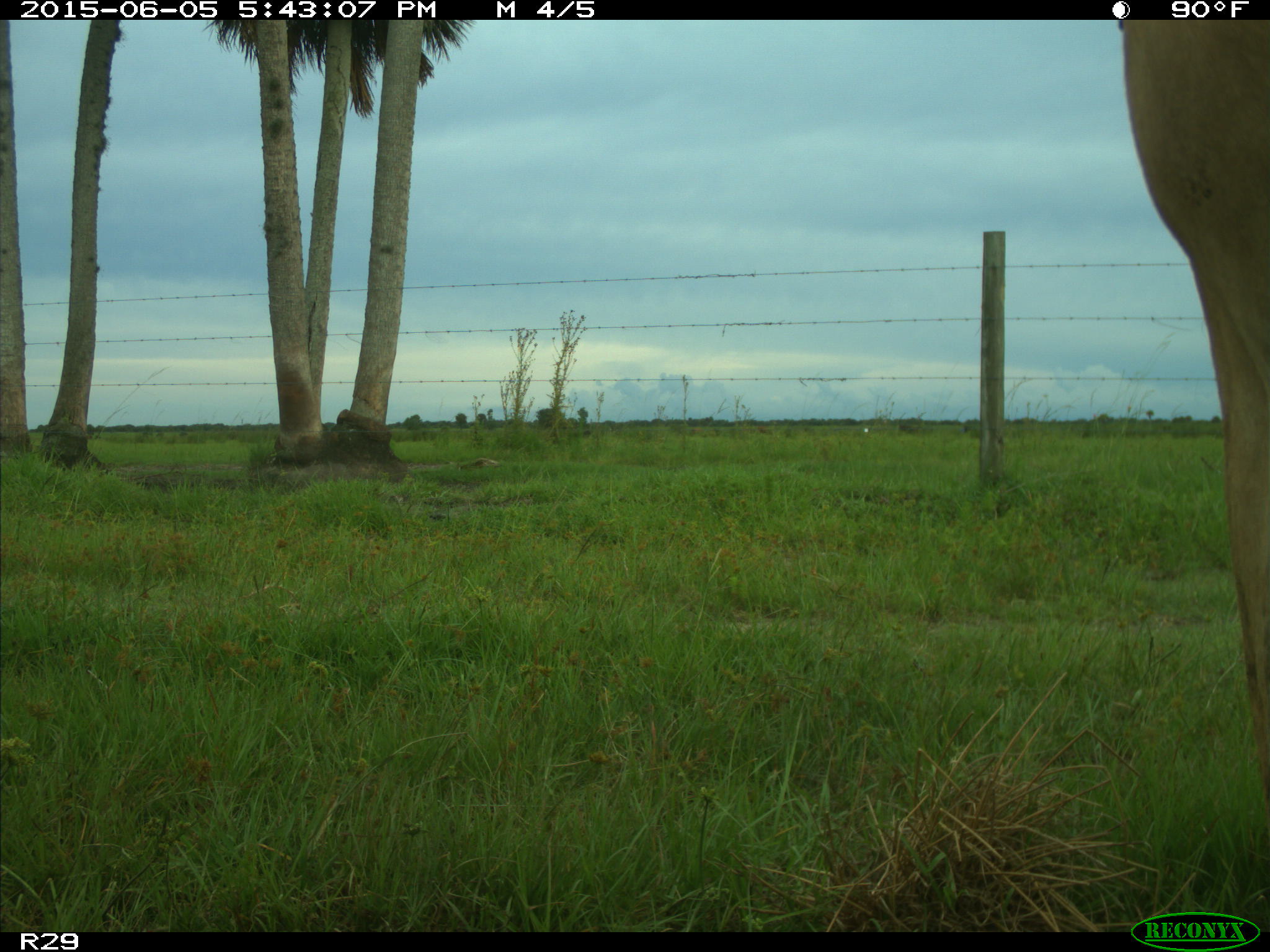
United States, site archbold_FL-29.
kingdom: Animalia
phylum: Chordata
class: Mammalia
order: Artiodactyla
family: Bovidae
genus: Bos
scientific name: Bos taurus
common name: domestic cow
Bos taurus (domestic cow).